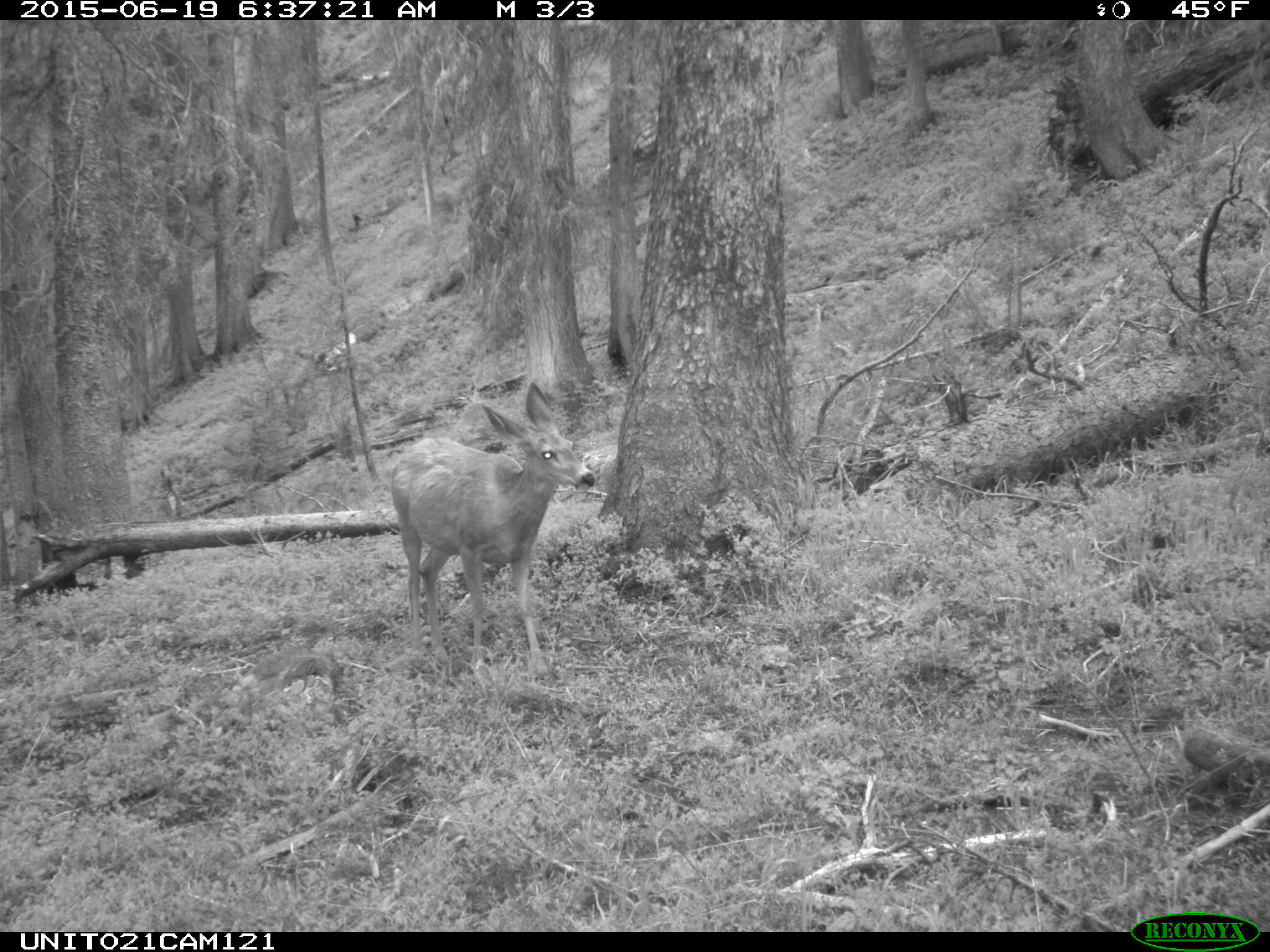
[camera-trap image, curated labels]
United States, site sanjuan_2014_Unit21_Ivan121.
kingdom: Animalia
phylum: Chordata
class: Mammalia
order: Artiodactyla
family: Cervidae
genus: Odocoileus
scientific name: Odocoileus hemionus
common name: mule deer